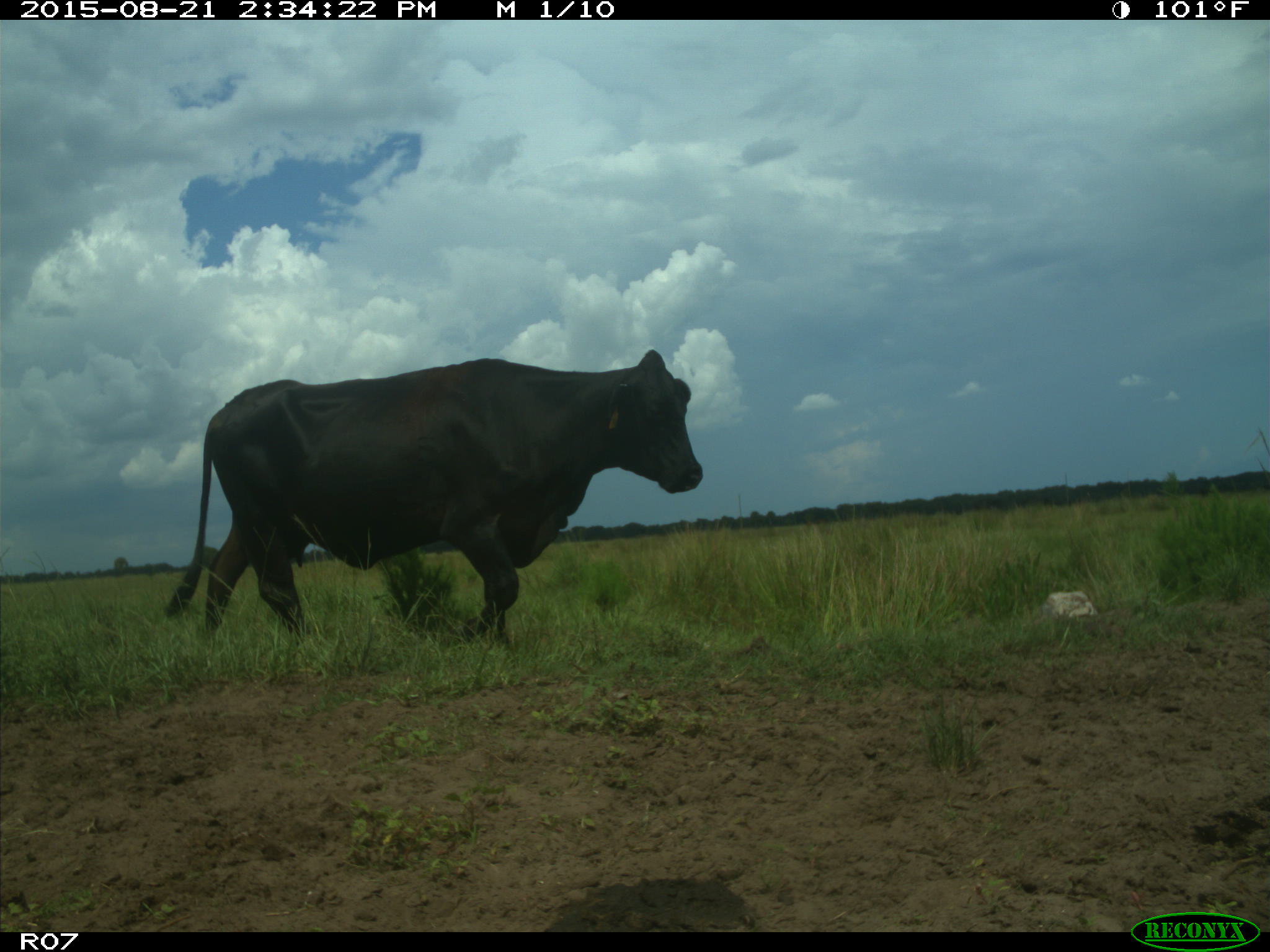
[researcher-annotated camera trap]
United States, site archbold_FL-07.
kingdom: Animalia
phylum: Chordata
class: Mammalia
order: Artiodactyla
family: Bovidae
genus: Bos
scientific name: Bos taurus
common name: domestic cow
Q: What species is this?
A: Bos taurus (domestic cow).